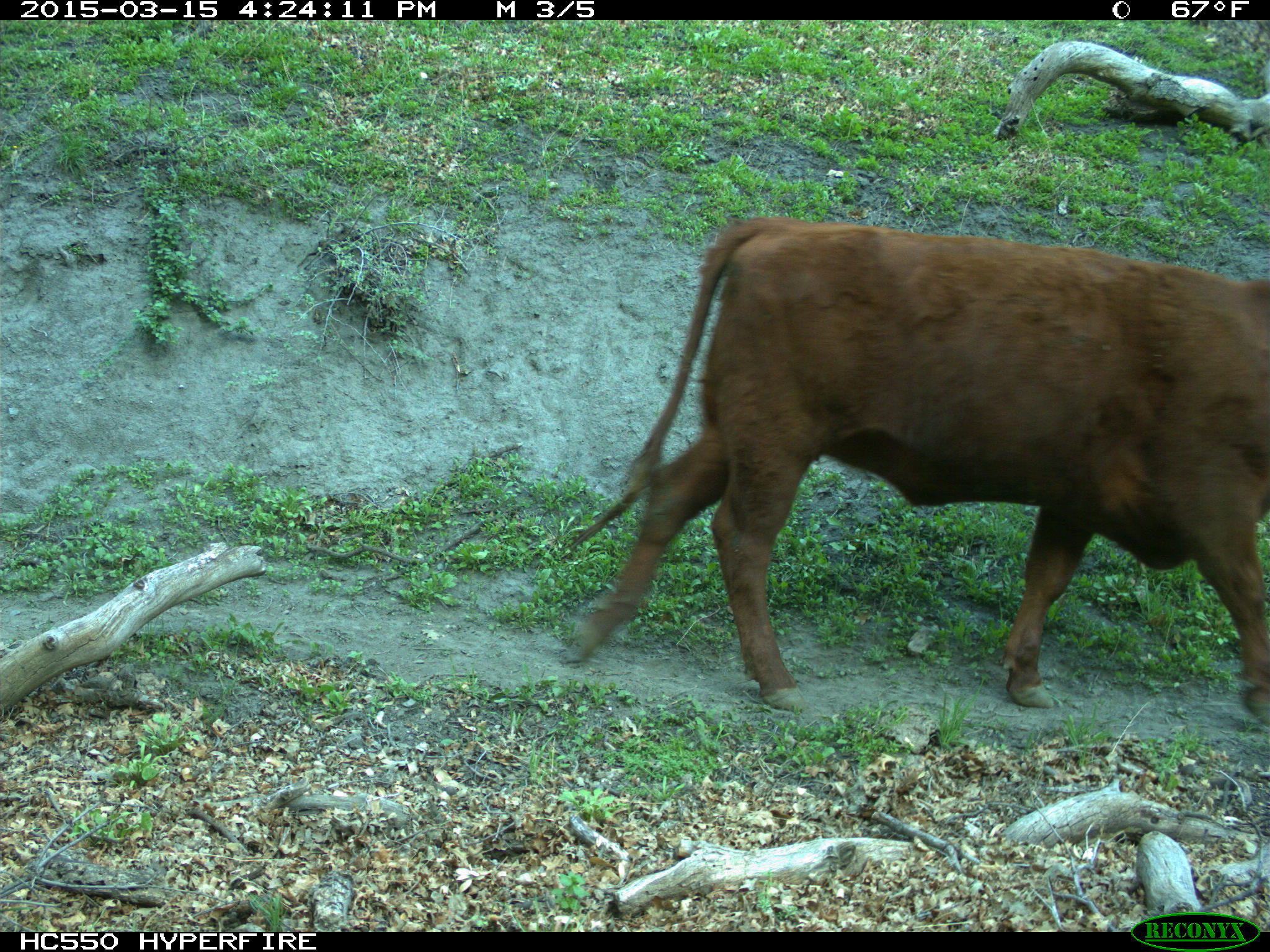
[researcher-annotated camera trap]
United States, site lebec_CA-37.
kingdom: Animalia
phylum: Chordata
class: Mammalia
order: Artiodactyla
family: Bovidae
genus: Bos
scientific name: Bos taurus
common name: domestic cow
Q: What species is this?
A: Bos taurus (domestic cow).